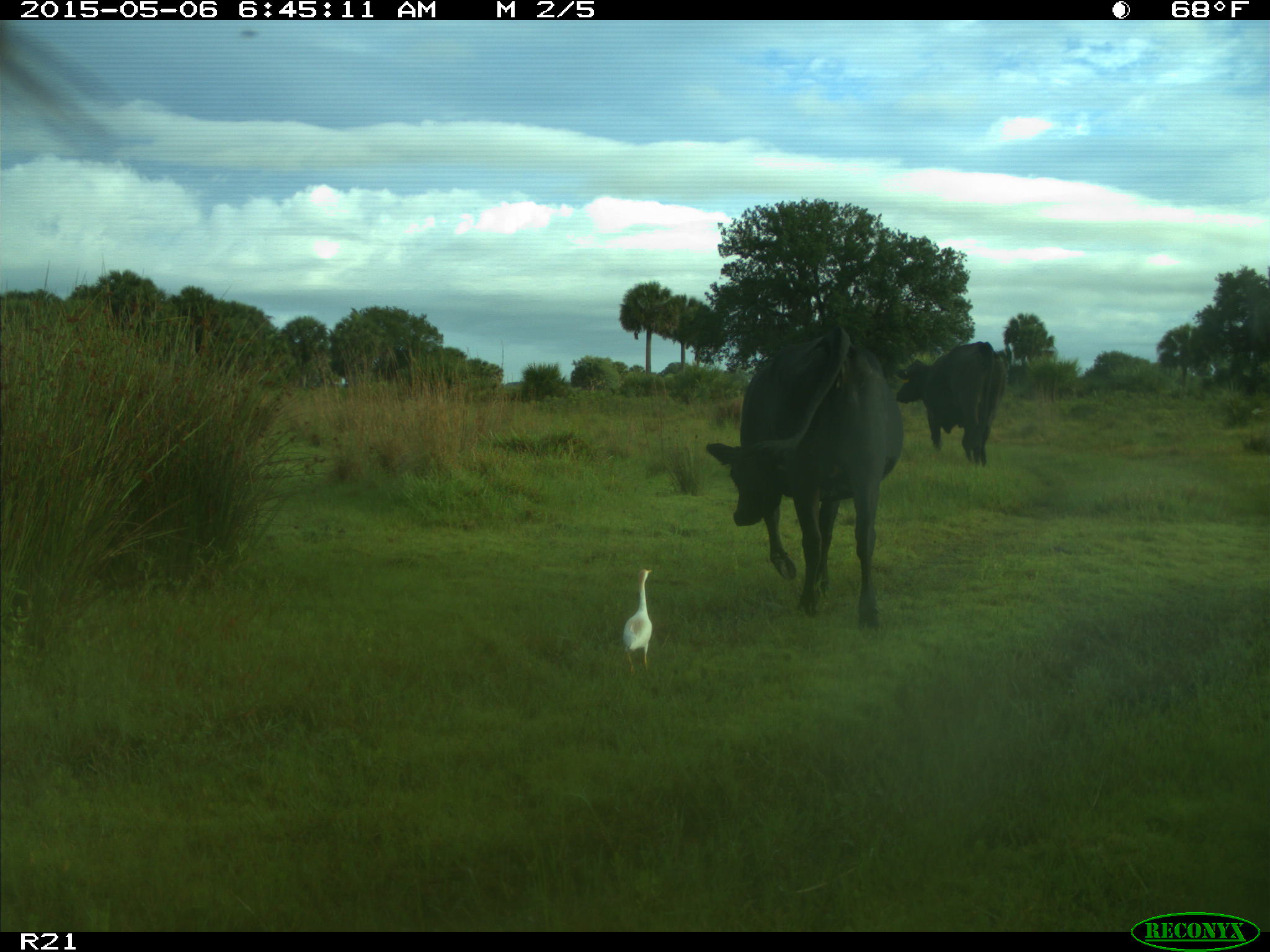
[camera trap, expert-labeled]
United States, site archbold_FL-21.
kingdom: Animalia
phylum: Chordata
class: Mammalia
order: Artiodactyla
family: Bovidae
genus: Bos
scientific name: Bos taurus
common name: domestic cow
Bos taurus (domestic cow).